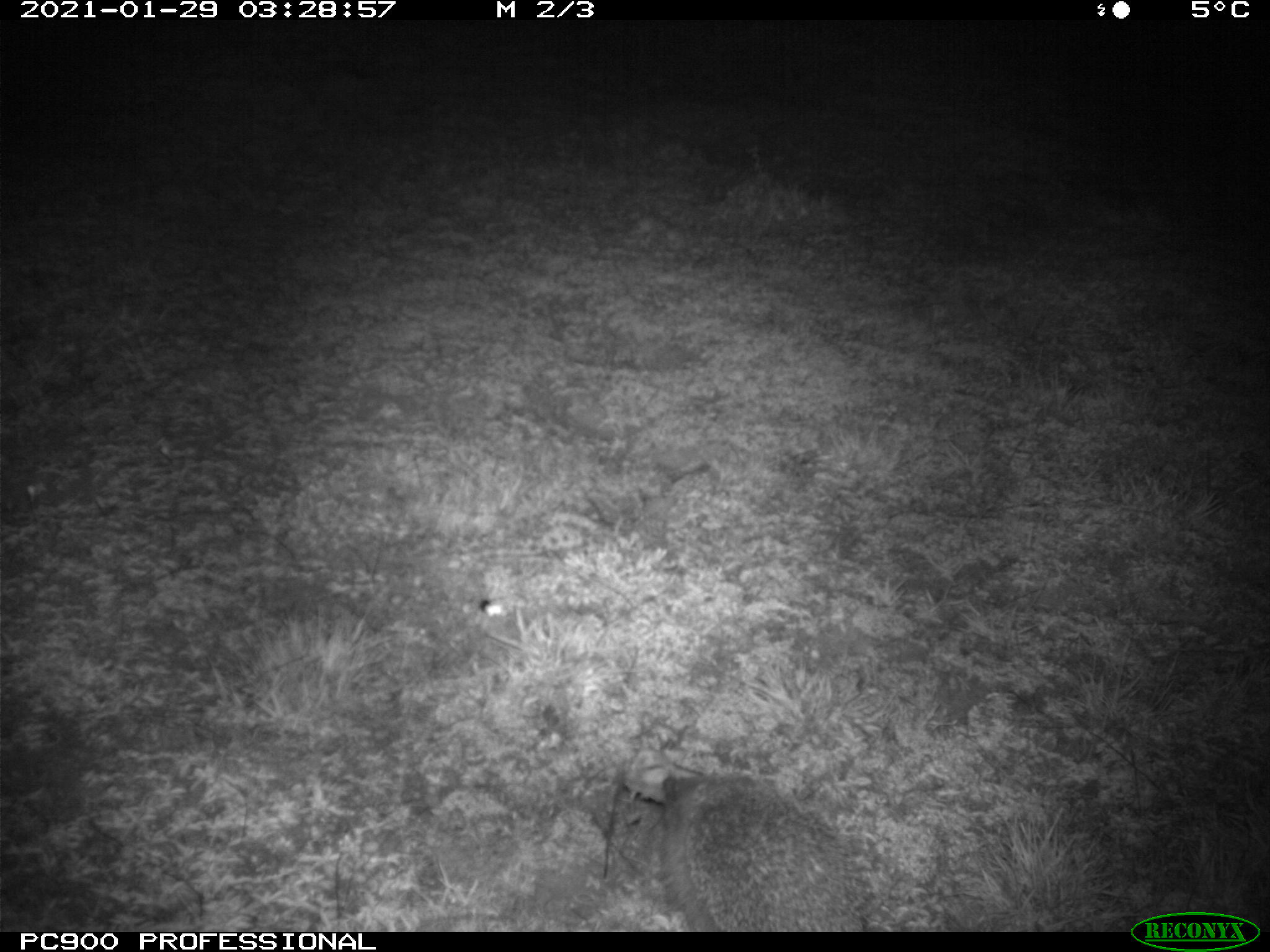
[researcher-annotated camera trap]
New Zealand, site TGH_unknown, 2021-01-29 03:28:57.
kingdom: Animalia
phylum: Chordata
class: Mammalia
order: Eulipotyphla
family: Erinaceidae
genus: Erinaceus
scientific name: Erinaceus europaeus europaeus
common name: european hedgehog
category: hedgehog